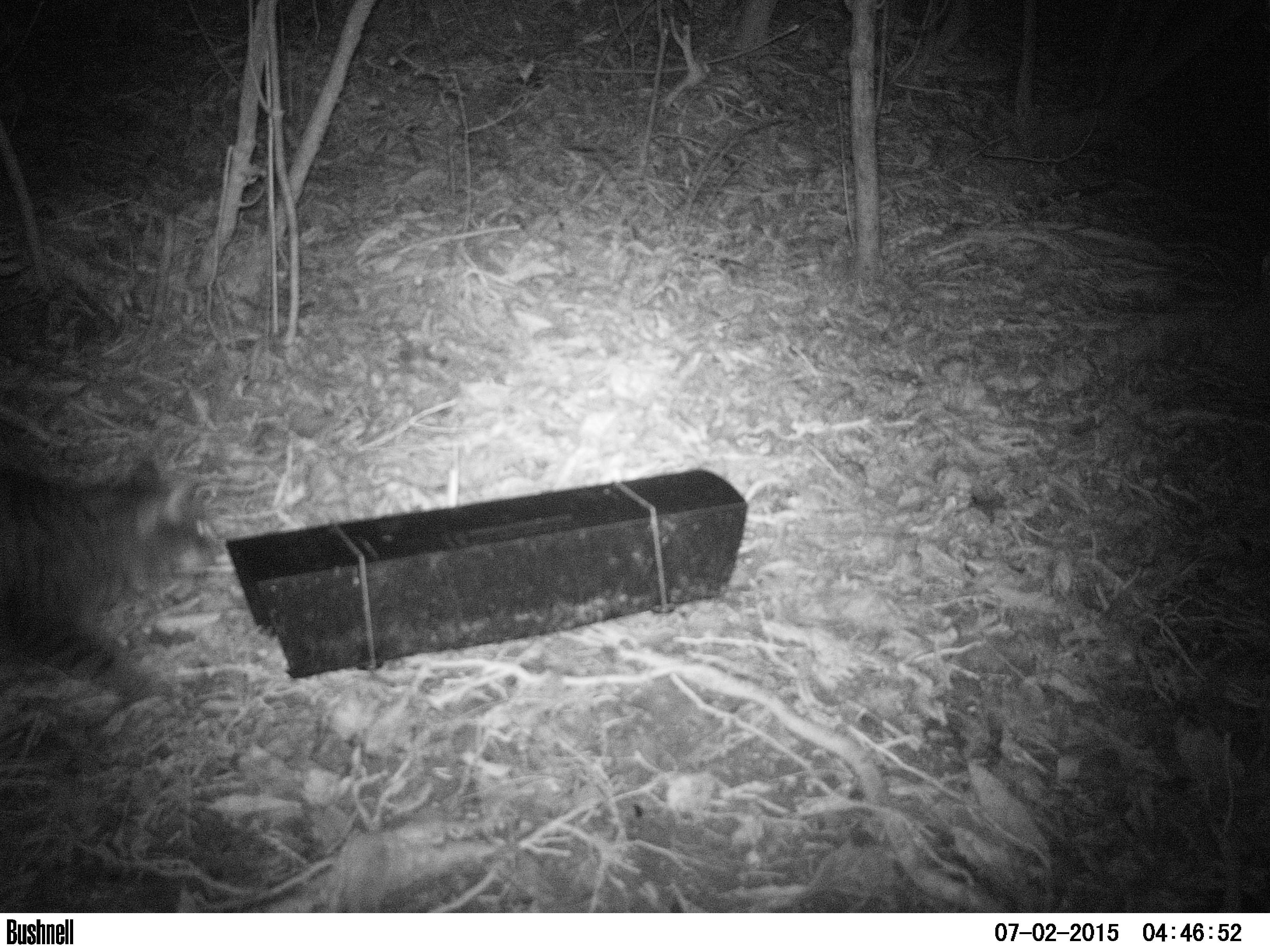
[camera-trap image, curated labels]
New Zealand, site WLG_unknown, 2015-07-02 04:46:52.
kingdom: Animalia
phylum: Chordata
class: Mammalia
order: Carnivora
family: Felidae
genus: Felis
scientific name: Felis catus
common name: domestic cat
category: cat